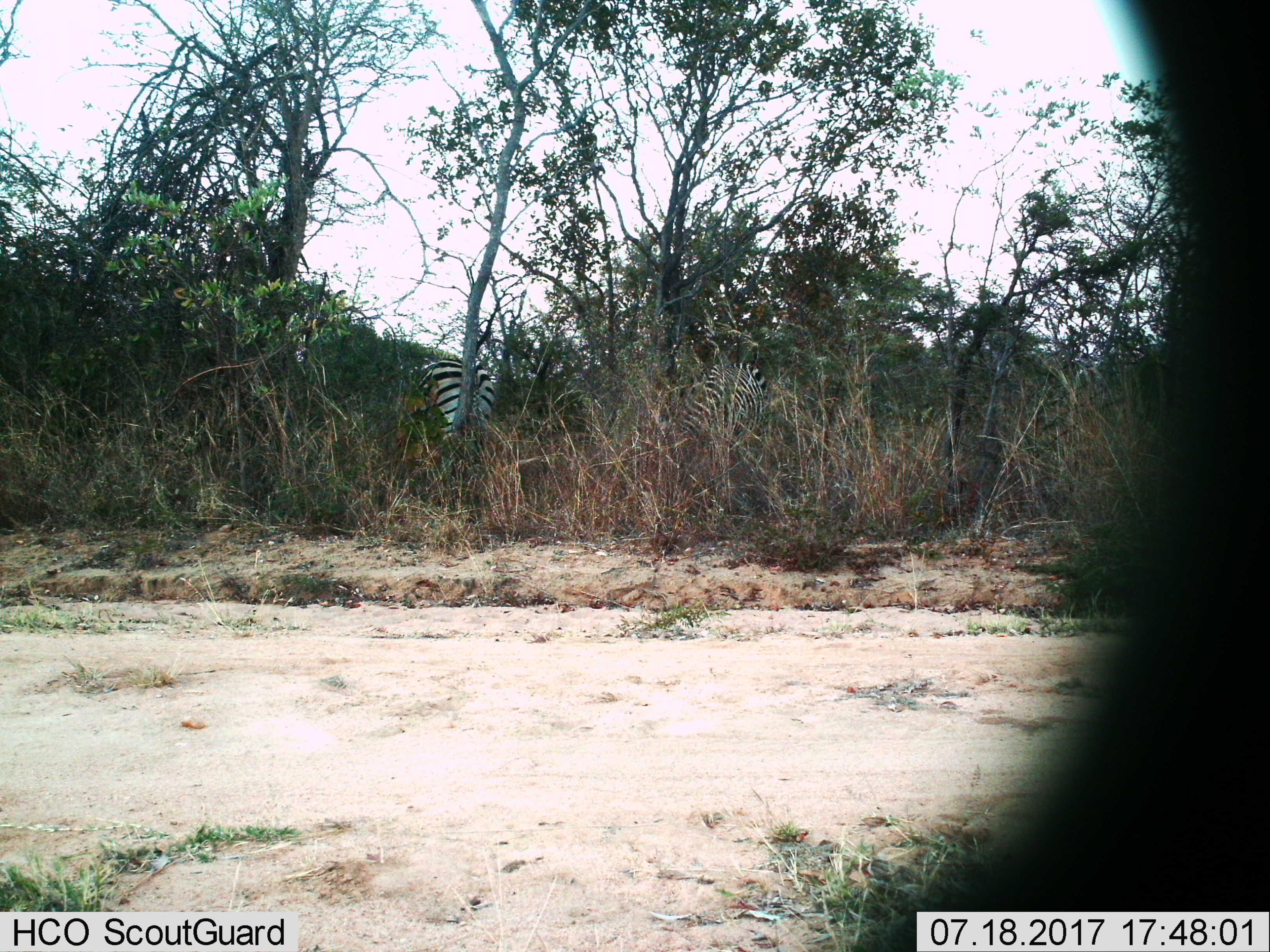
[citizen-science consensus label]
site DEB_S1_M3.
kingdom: Animalia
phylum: Chordata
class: Mammalia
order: Perissodactyla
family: Equidae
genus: Equus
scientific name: Equus quagga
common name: plains zebra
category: zebraplains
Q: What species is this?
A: Zebraplains (plains zebra) (Equus quagga).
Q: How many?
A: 2.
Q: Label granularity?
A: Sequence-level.